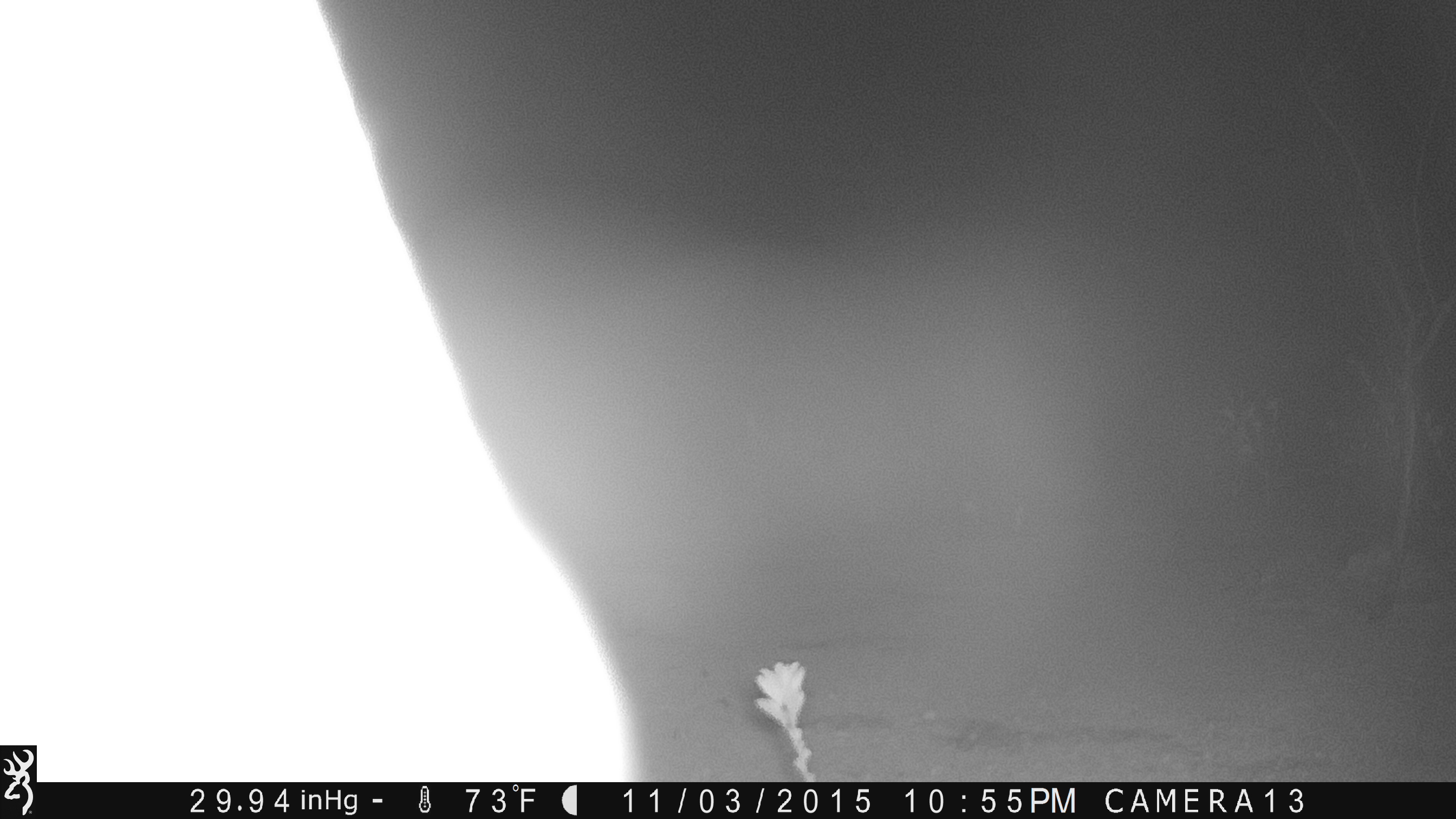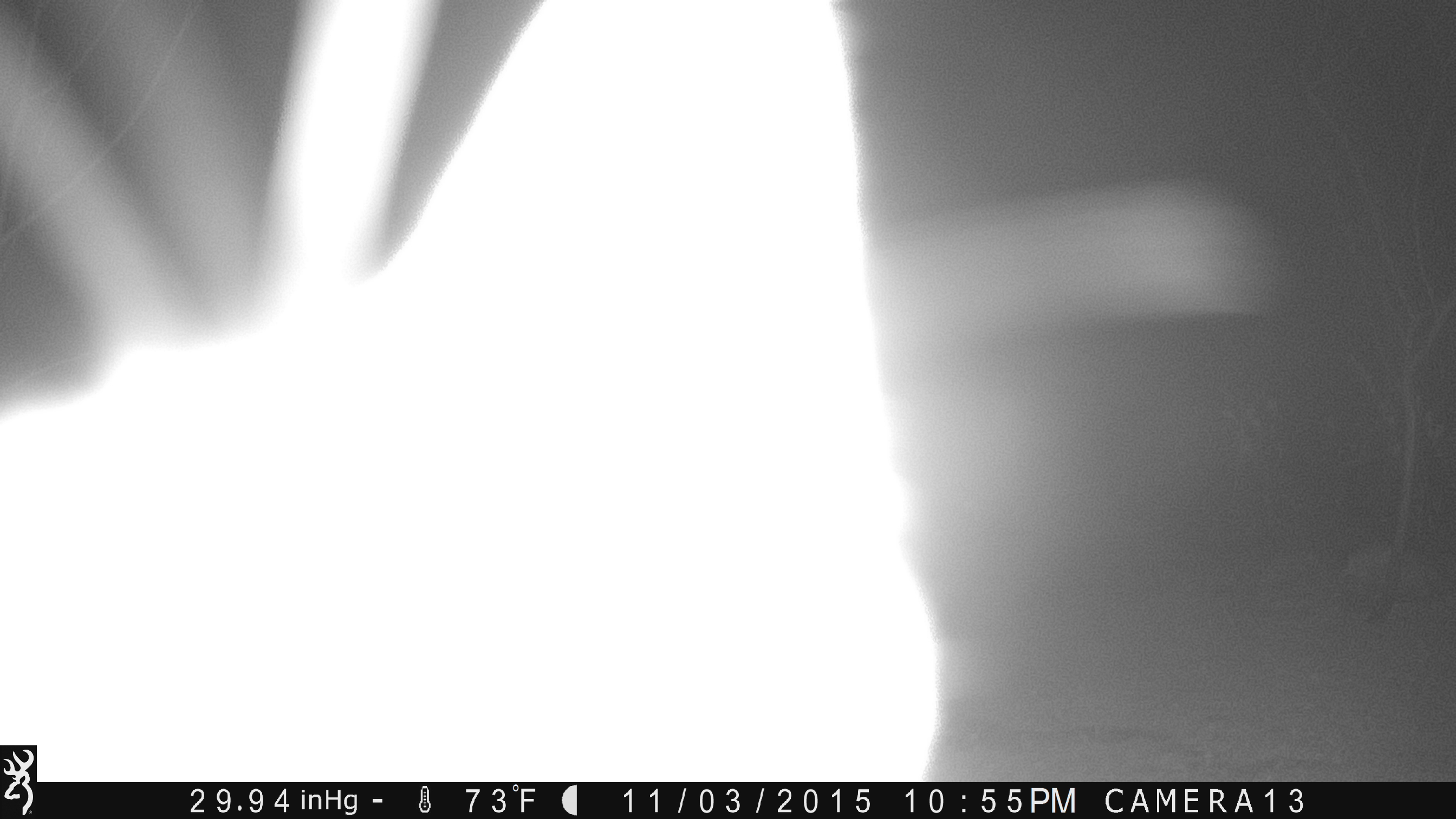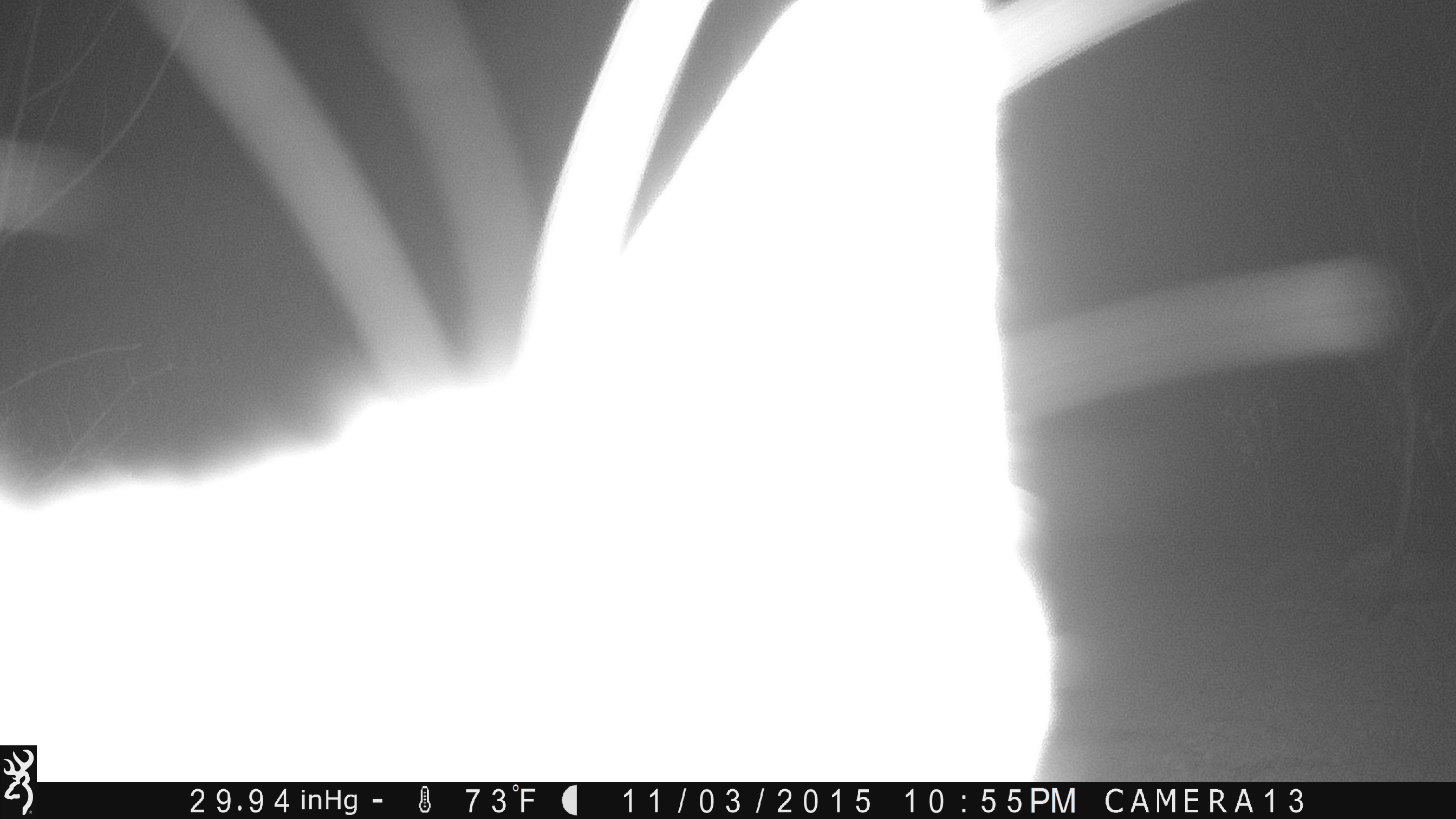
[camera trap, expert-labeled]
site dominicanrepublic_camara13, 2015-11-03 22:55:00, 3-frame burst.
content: unidentified animal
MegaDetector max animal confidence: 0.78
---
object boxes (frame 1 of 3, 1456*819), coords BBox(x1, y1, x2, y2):
unknown: BBox(0, 0, 655, 745)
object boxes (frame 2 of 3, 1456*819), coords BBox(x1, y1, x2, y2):
unknown: BBox(0, 0, 983, 742)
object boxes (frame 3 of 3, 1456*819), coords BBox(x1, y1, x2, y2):
unknown: BBox(0, 0, 1088, 747)